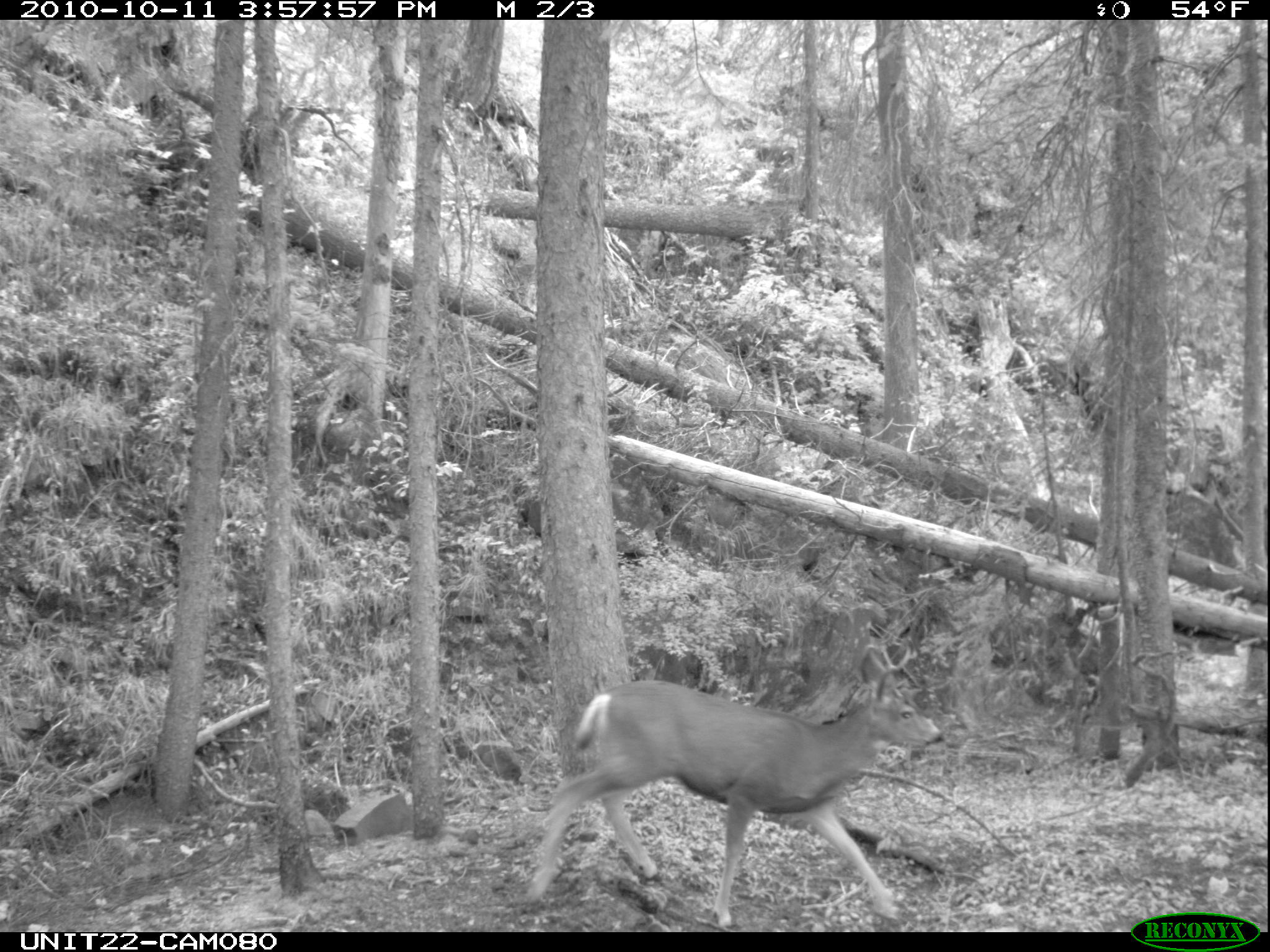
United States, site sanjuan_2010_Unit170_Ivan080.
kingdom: Animalia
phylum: Chordata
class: Mammalia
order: Artiodactyla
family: Cervidae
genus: Odocoileus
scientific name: Odocoileus hemionus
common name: mule deer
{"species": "Odocoileus hemionus (mule deer)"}